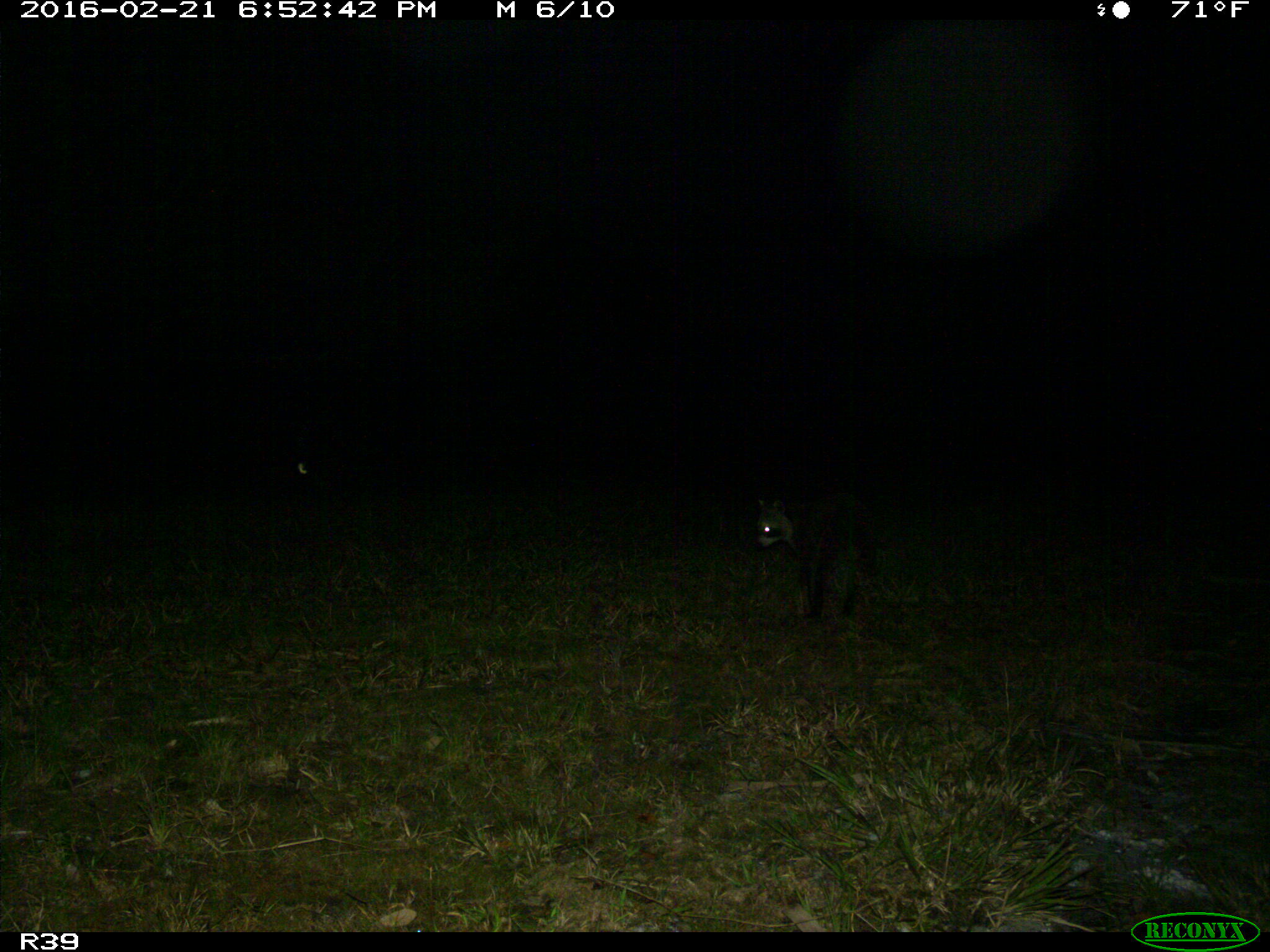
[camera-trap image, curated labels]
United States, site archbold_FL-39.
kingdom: Animalia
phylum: Chordata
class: Mammalia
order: Carnivora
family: Procyonidae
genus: Procyon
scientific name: Procyon lotor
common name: common raccoon